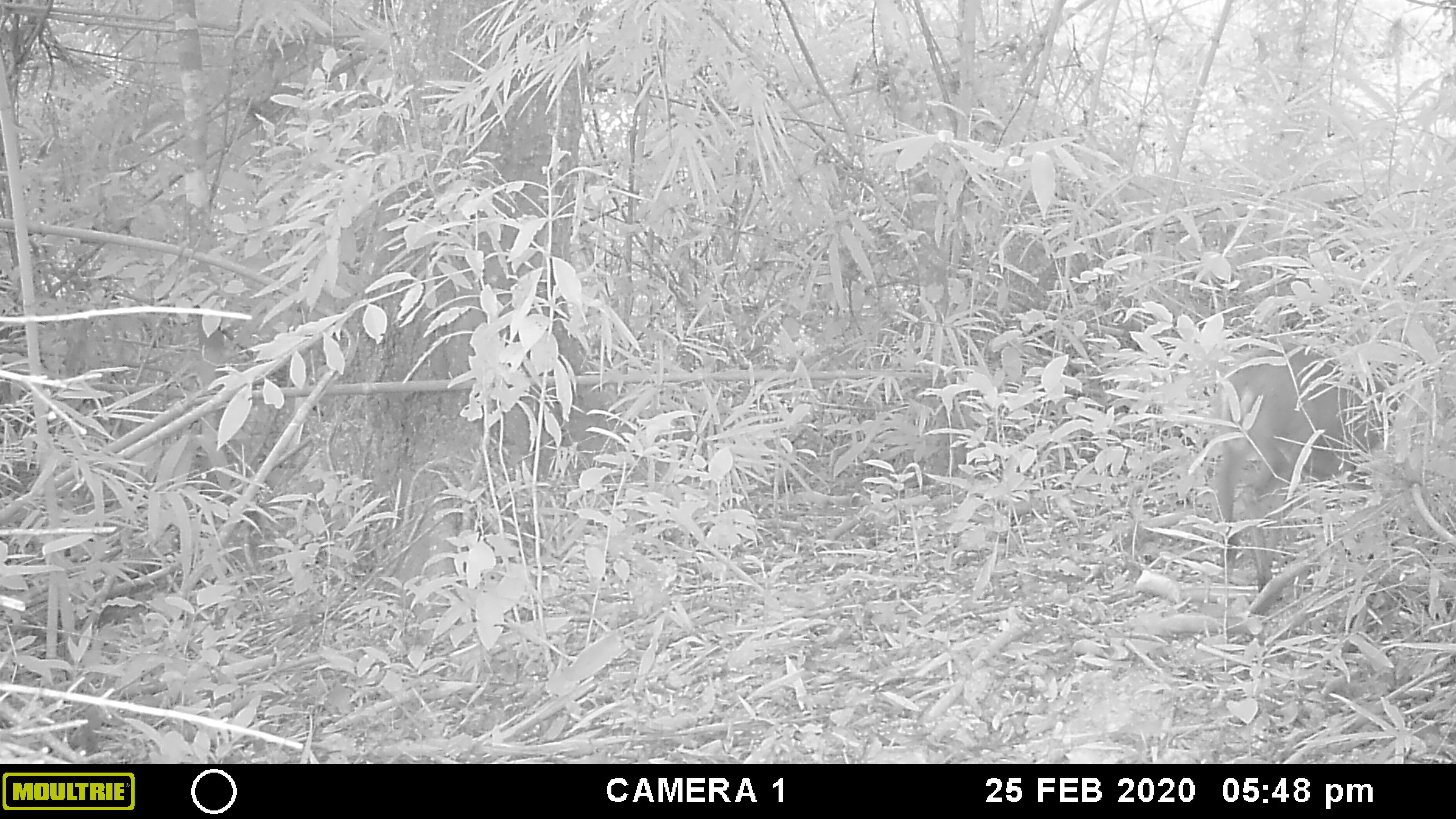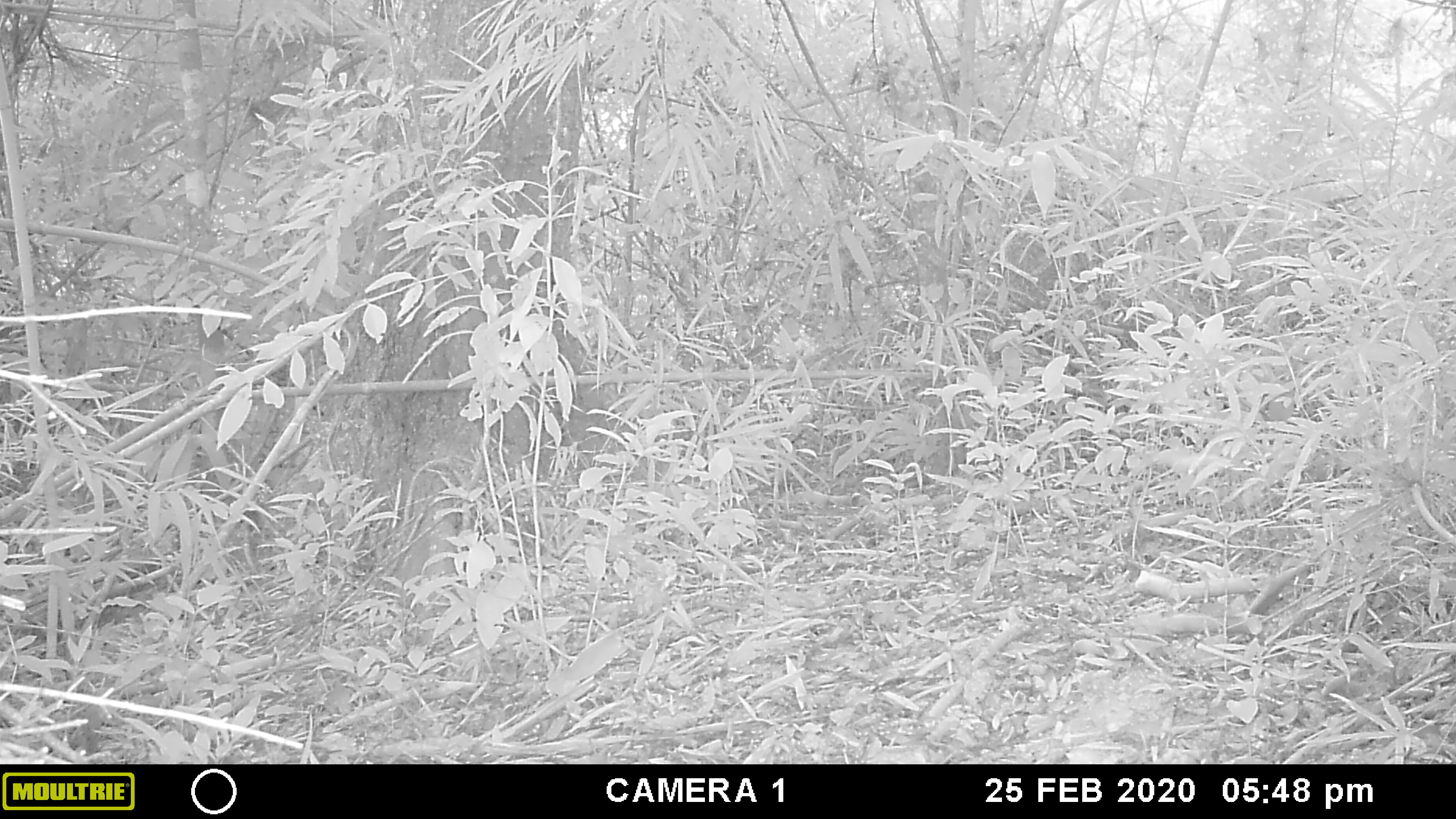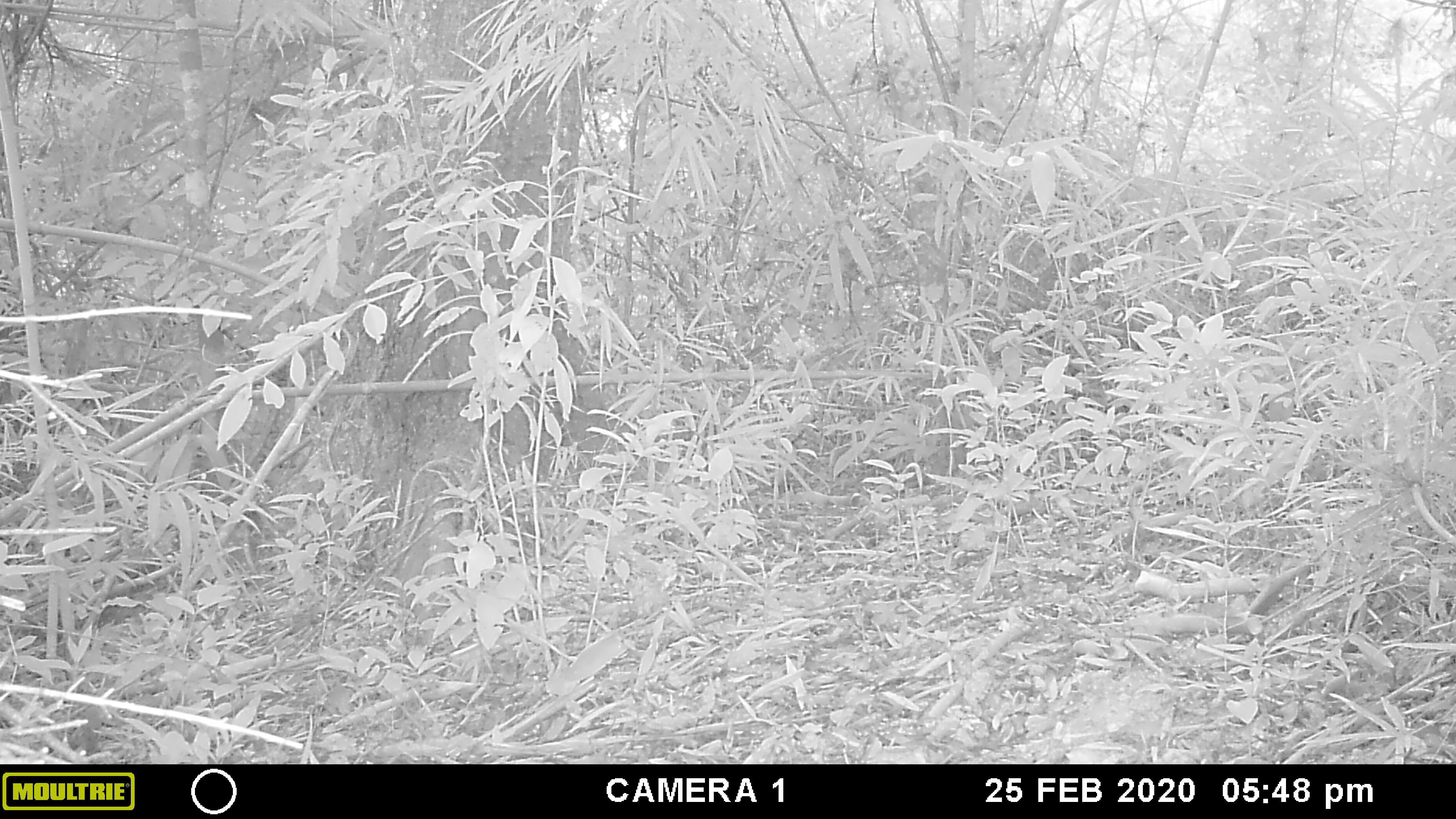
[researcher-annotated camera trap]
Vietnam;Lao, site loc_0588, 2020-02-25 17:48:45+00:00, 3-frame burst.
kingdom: Animalia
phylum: Chordata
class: Mammalia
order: Artiodactyla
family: Cervidae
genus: Muntiacus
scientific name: Muntiacus muntjak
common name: red muntjac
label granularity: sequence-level